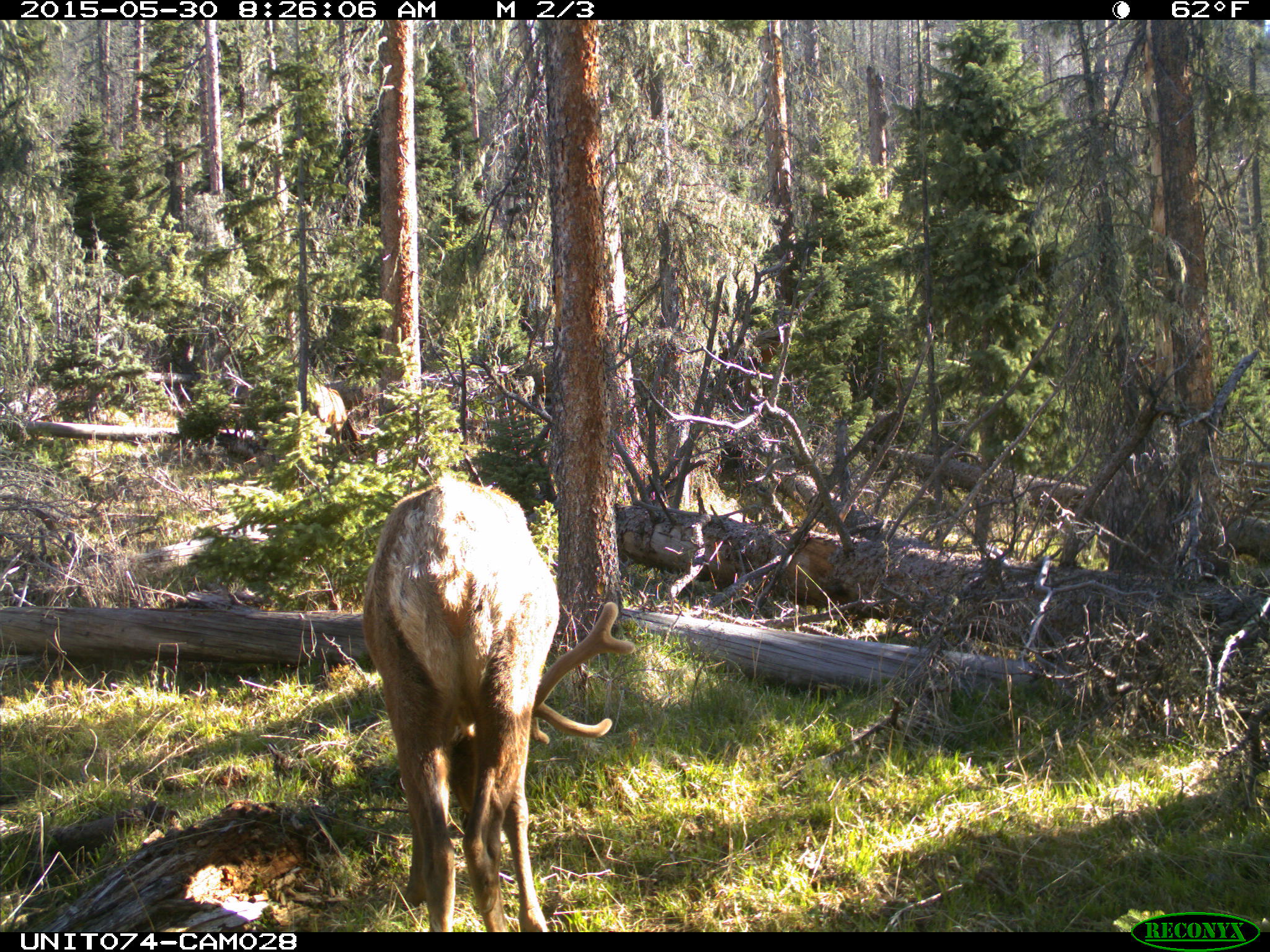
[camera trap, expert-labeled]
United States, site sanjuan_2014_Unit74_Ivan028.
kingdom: Animalia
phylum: Chordata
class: Mammalia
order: Artiodactyla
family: Cervidae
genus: Cervus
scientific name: Cervus elaphus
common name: red deer